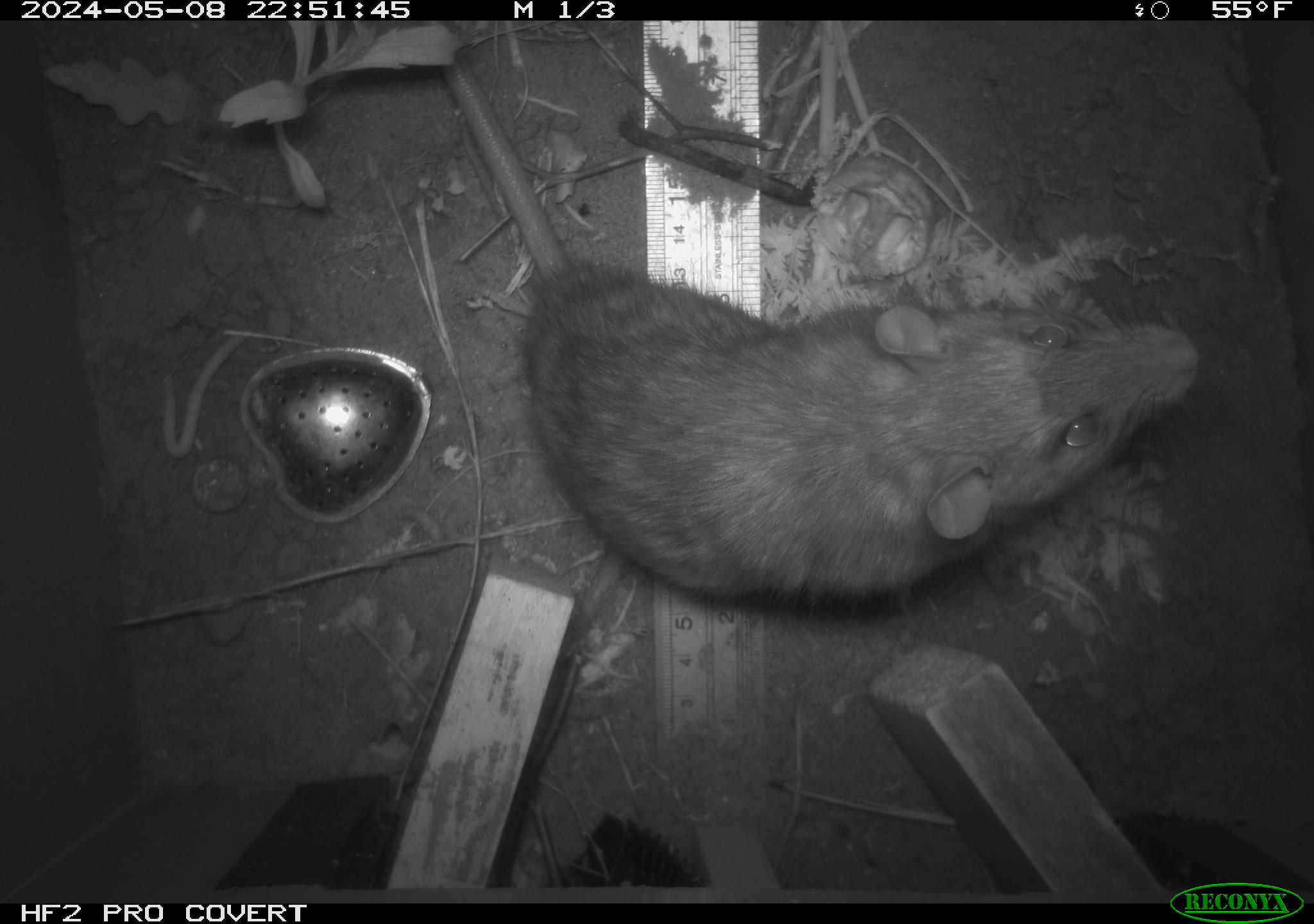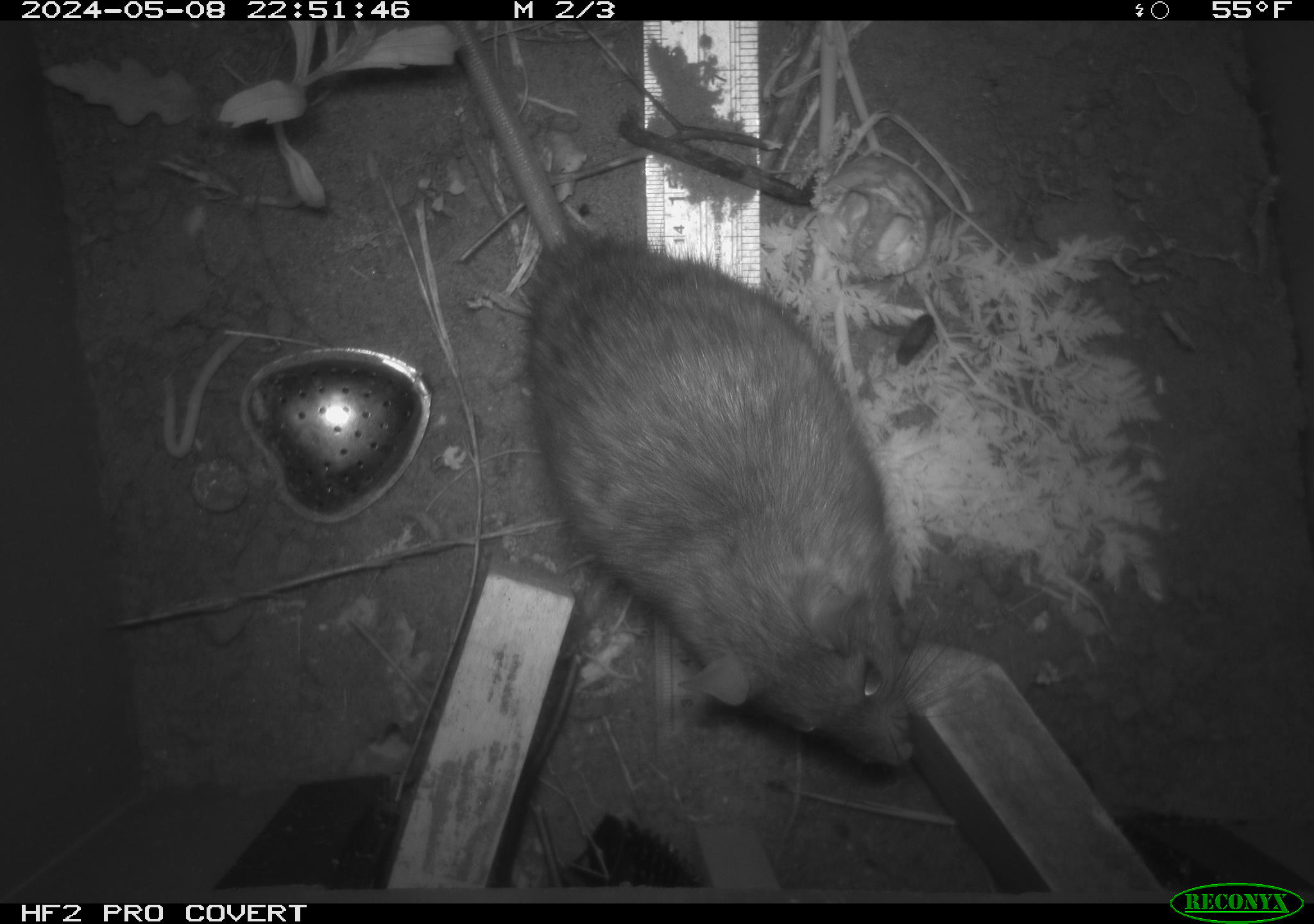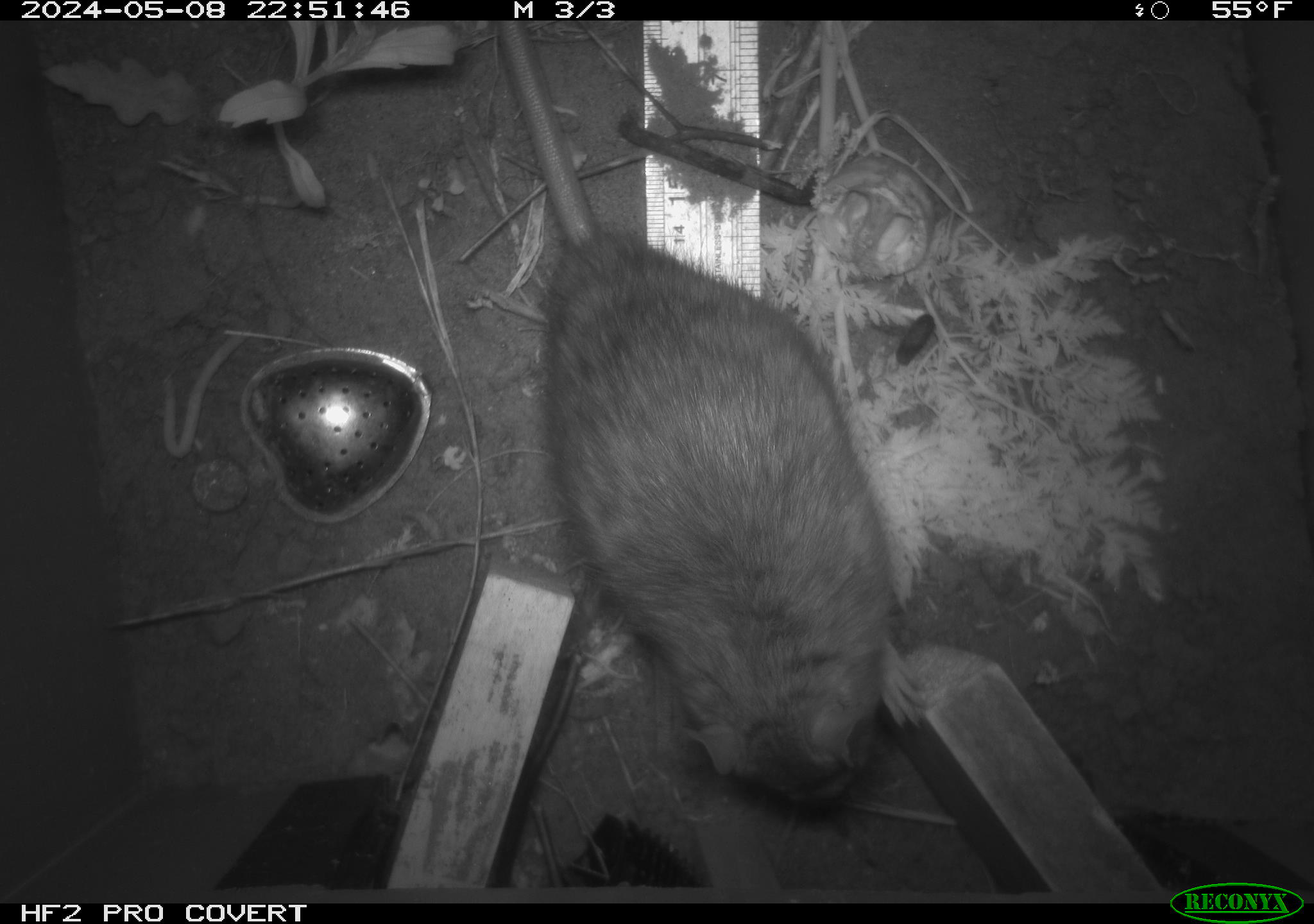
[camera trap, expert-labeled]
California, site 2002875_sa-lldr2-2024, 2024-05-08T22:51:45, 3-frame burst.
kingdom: Animalia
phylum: Chordata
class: Mammalia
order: Rodentia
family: Muridae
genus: Rattus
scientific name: Rattus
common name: rat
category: rattus species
Rattus species (rat) (Rattus).